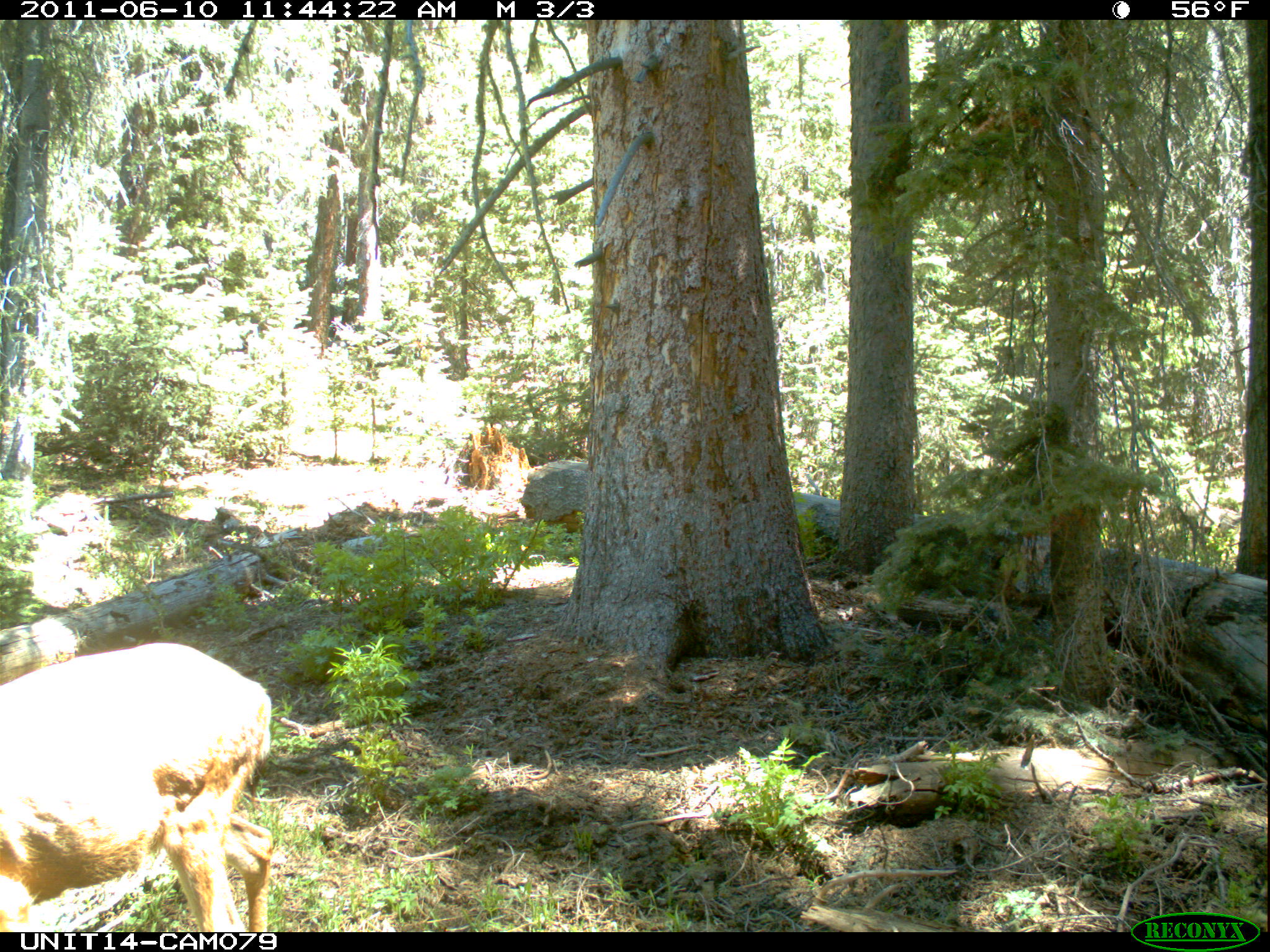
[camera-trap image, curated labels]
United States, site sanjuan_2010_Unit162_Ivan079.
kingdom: Animalia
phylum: Chordata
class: Mammalia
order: Artiodactyla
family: Cervidae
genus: Odocoileus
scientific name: Odocoileus hemionus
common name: mule deer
Odocoileus hemionus (mule deer).